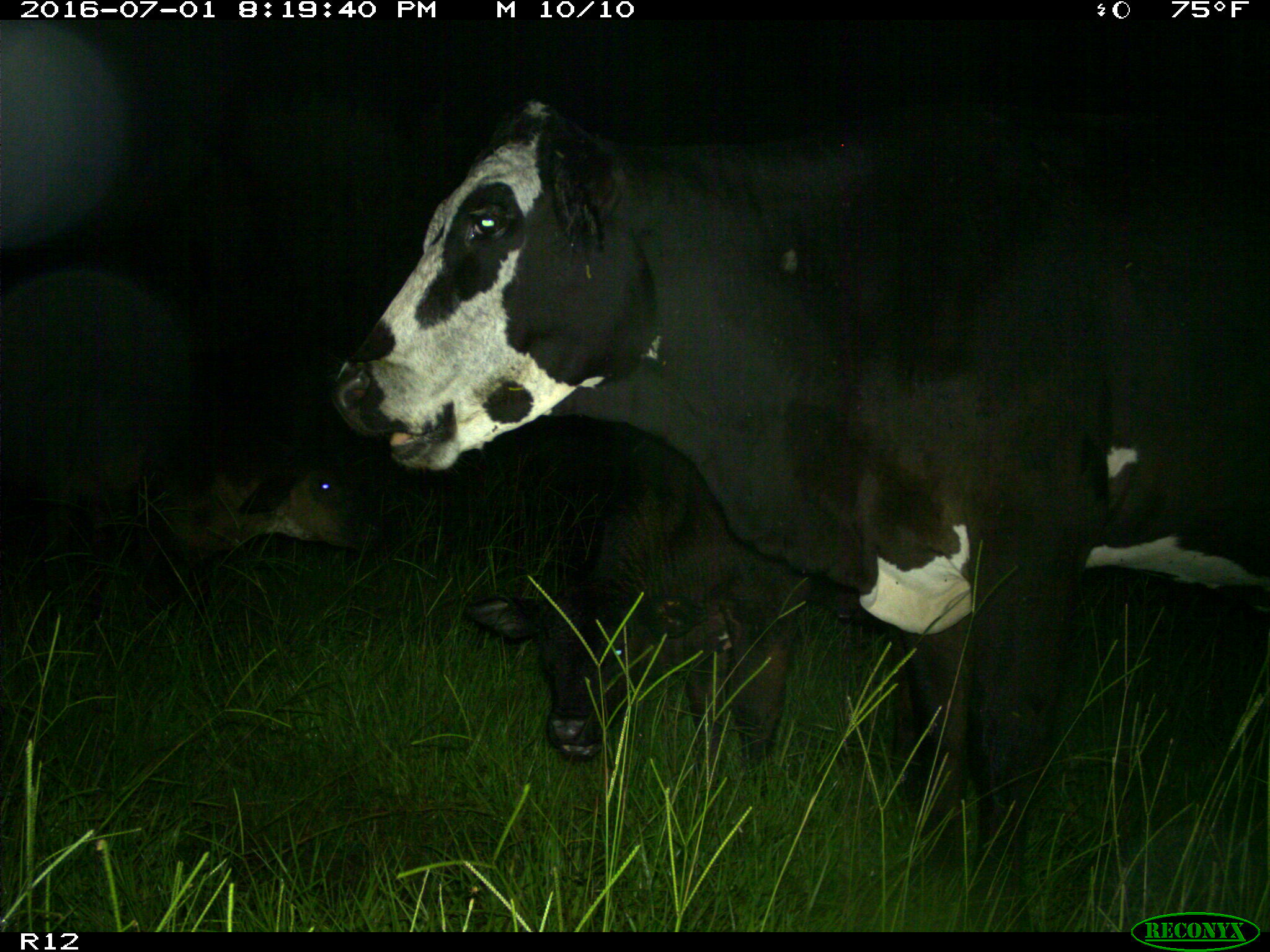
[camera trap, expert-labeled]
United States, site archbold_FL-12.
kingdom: Animalia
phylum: Chordata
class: Mammalia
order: Artiodactyla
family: Bovidae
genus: Bos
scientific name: Bos taurus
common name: domestic cow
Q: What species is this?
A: Bos taurus (domestic cow).